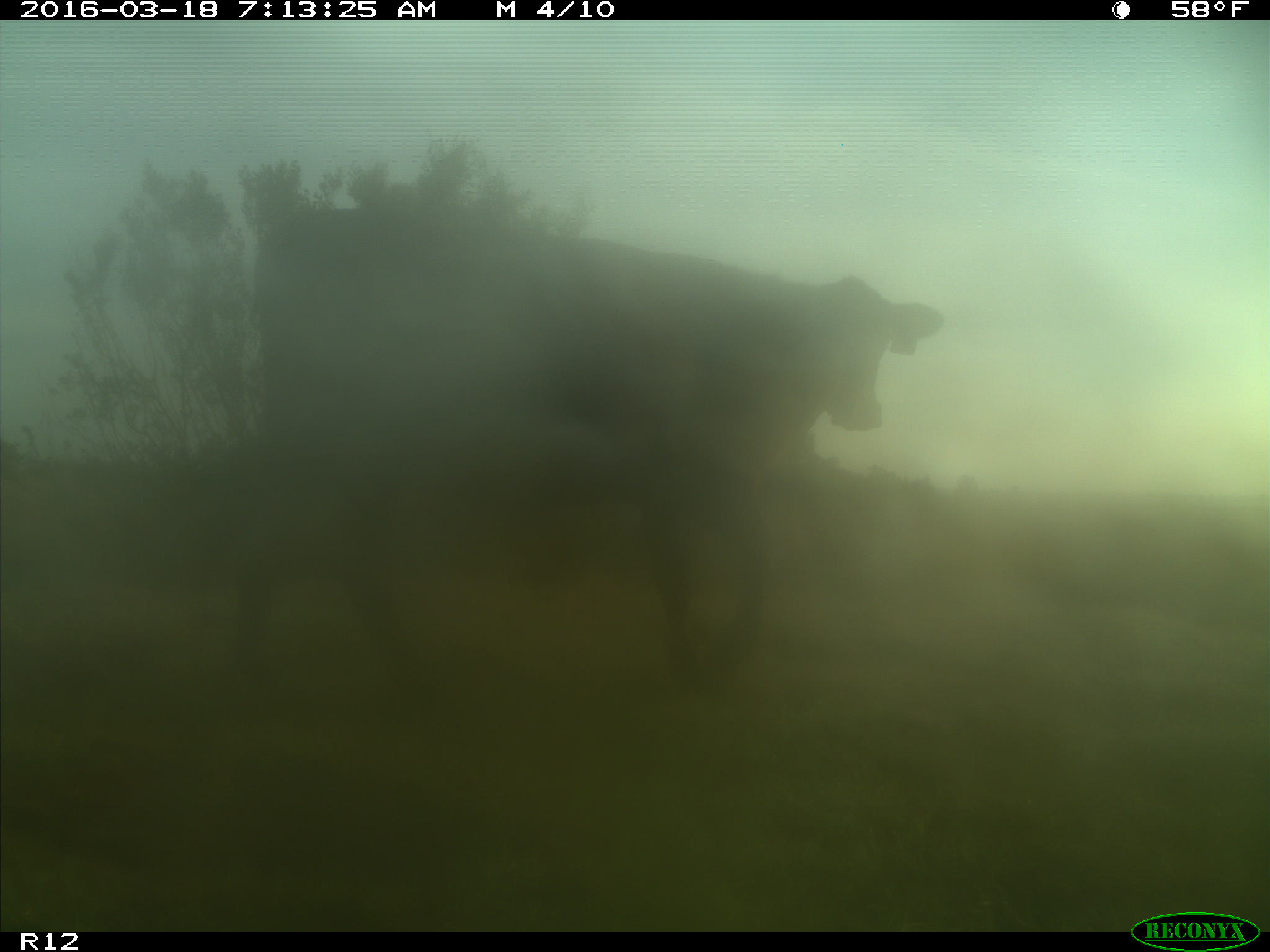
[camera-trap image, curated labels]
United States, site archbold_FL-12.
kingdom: Animalia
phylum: Chordata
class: Mammalia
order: Artiodactyla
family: Bovidae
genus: Bos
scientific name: Bos taurus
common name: domestic cow